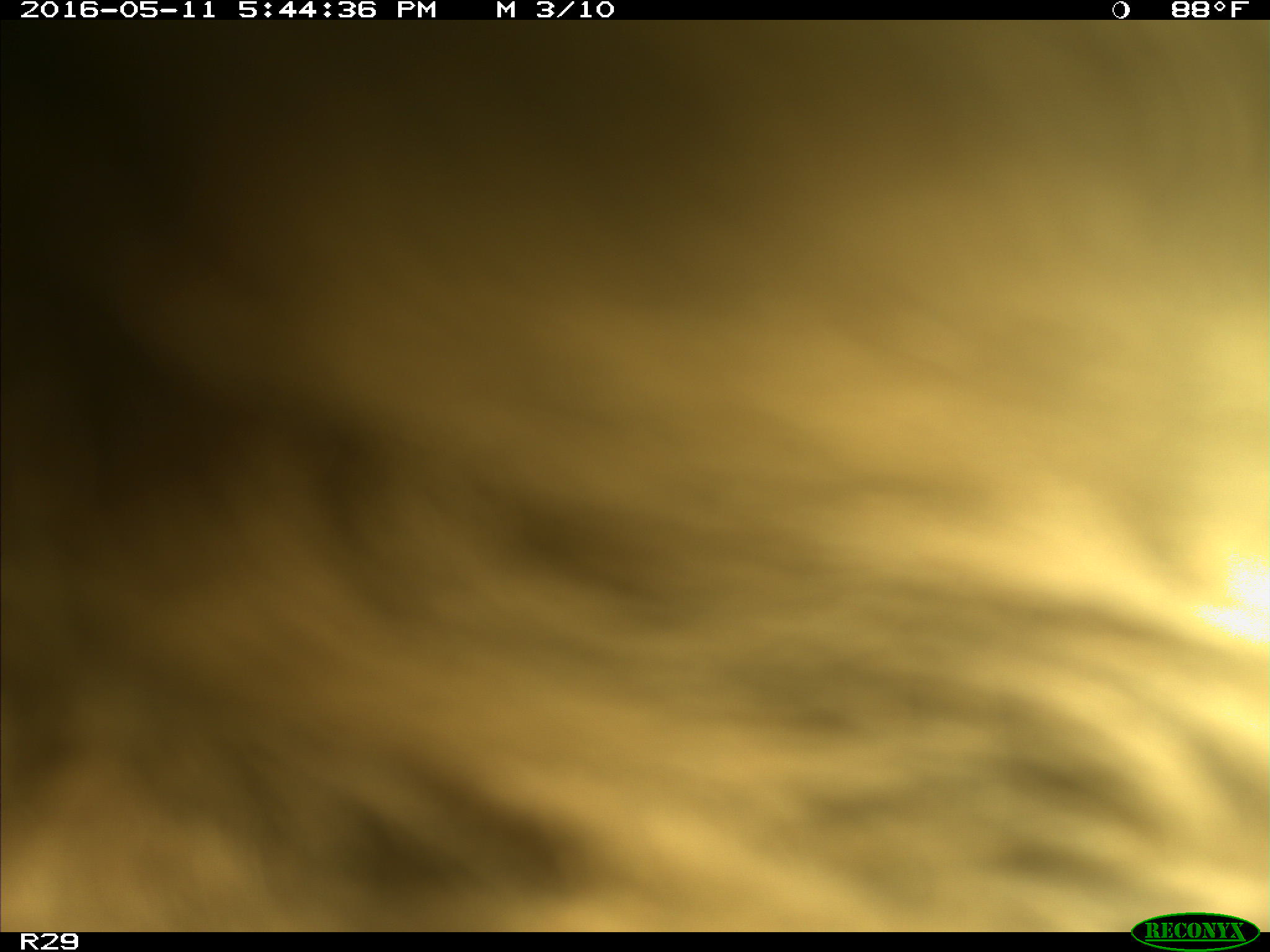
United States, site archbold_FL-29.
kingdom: Animalia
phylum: Chordata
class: Mammalia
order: Artiodactyla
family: Bovidae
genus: Bos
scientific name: Bos taurus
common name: domestic cow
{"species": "Bos taurus (domestic cow)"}